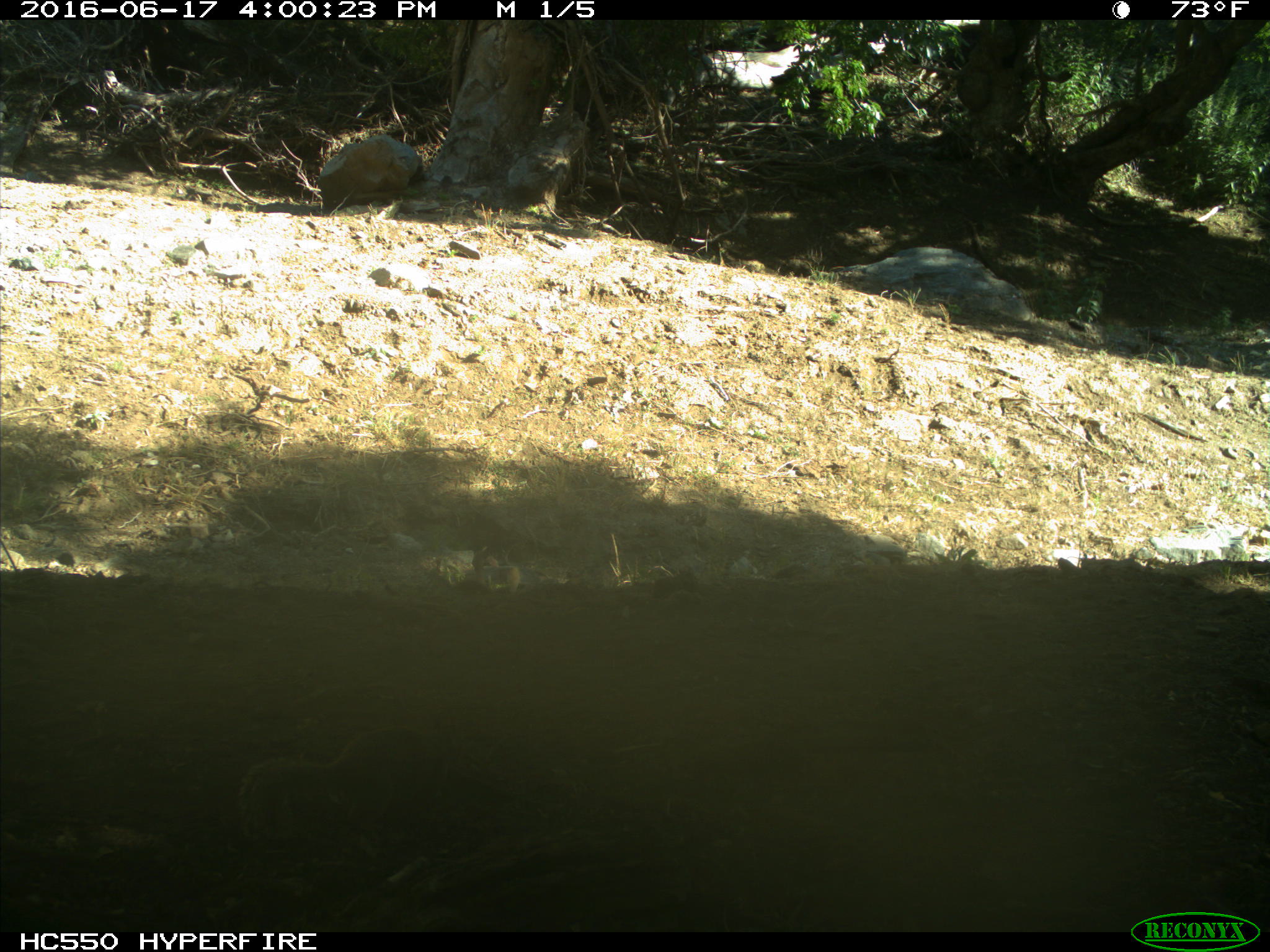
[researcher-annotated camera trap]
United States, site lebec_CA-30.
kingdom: Animalia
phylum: Chordata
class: Mammalia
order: Rodentia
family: Sciuridae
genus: Otospermophilus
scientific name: Otospermophilus beecheyi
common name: california ground squirrel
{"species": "Otospermophilus beecheyi (california ground squirrel)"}